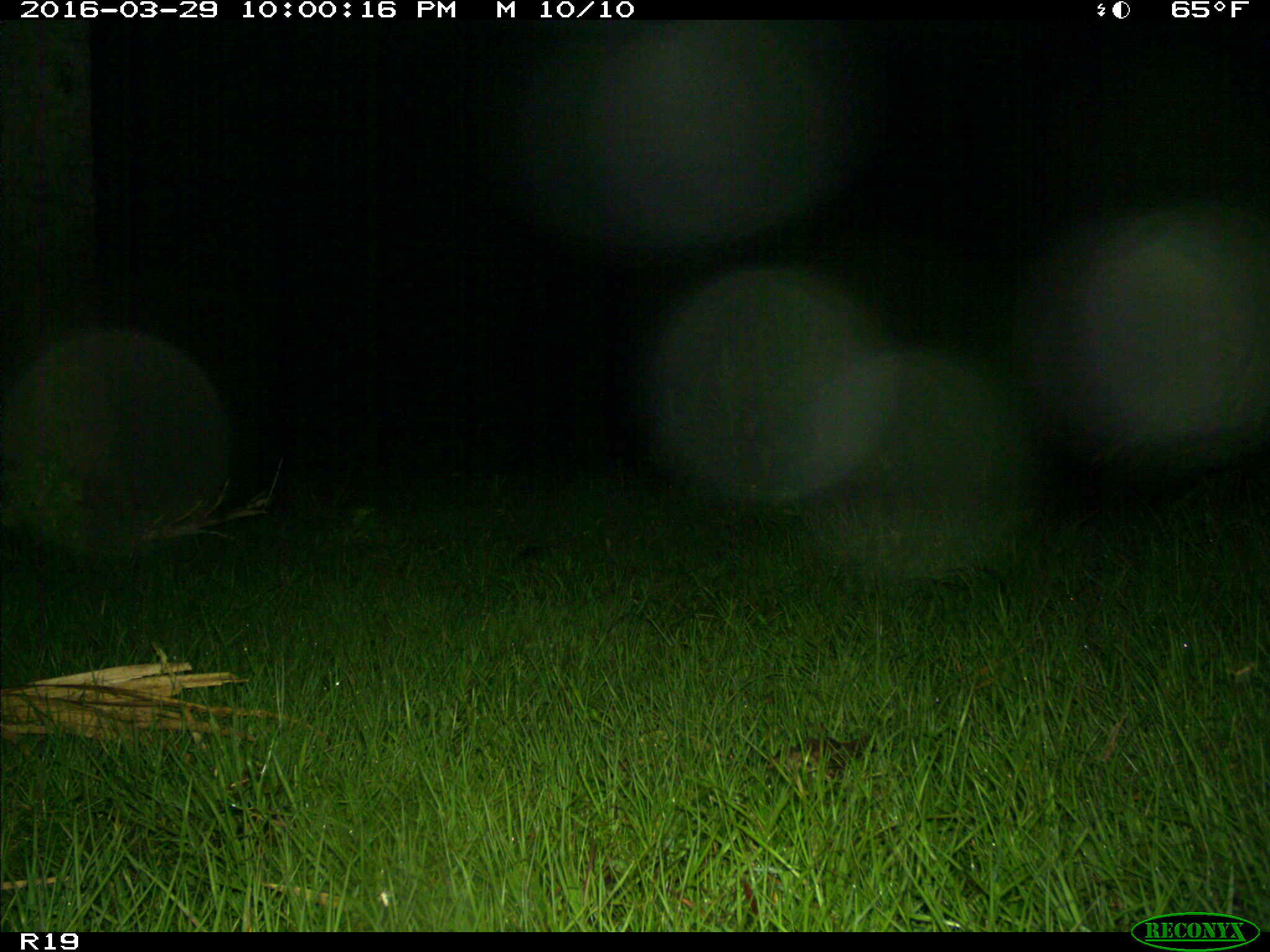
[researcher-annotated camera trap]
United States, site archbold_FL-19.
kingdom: Animalia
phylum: Chordata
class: Mammalia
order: Artiodactyla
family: Suidae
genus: Sus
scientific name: Sus scrofa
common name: wild boar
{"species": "Sus scrofa (wild boar)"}